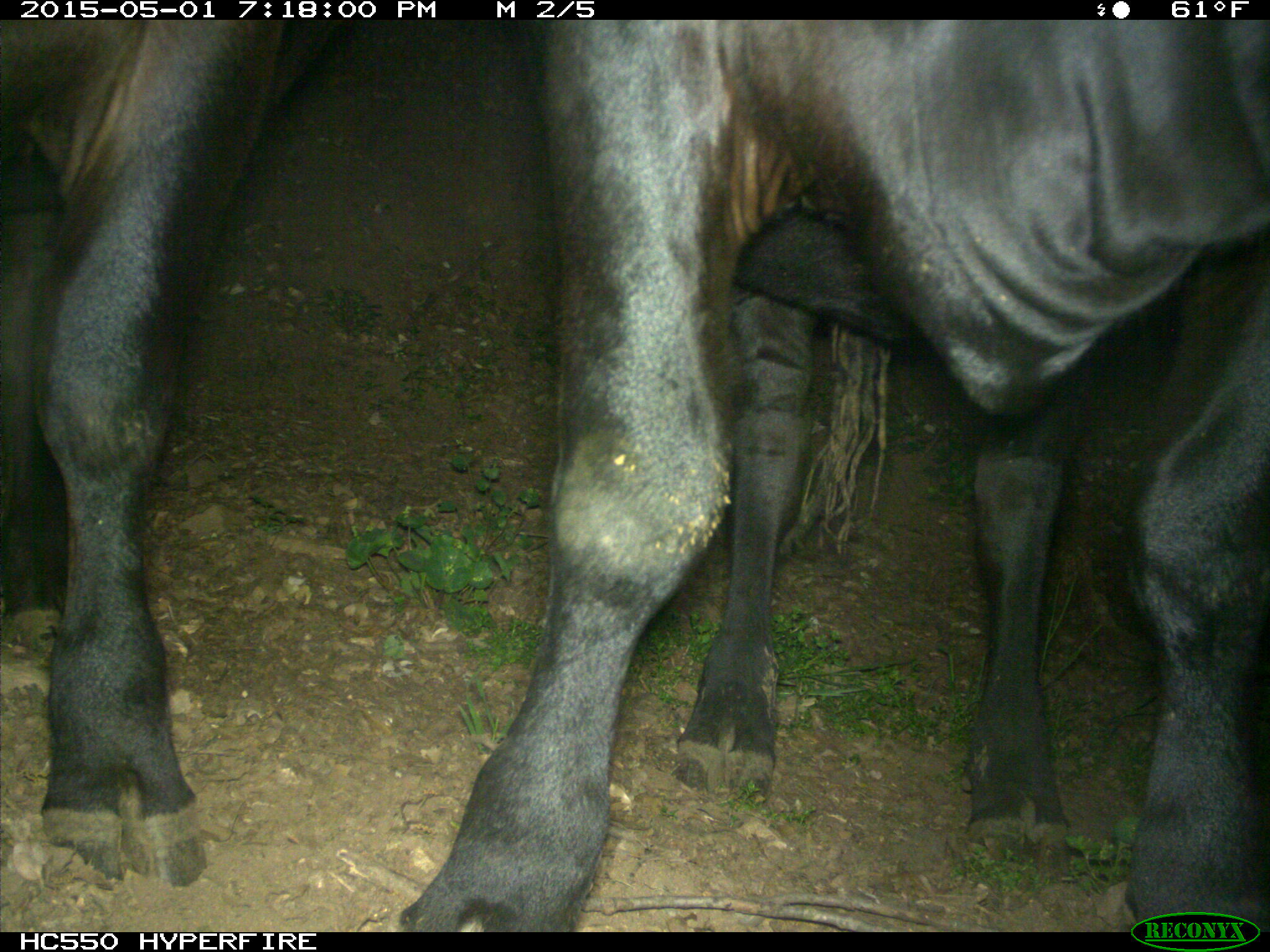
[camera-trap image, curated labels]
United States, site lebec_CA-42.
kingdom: Animalia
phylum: Chordata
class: Mammalia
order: Artiodactyla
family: Bovidae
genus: Bos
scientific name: Bos taurus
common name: domestic cow